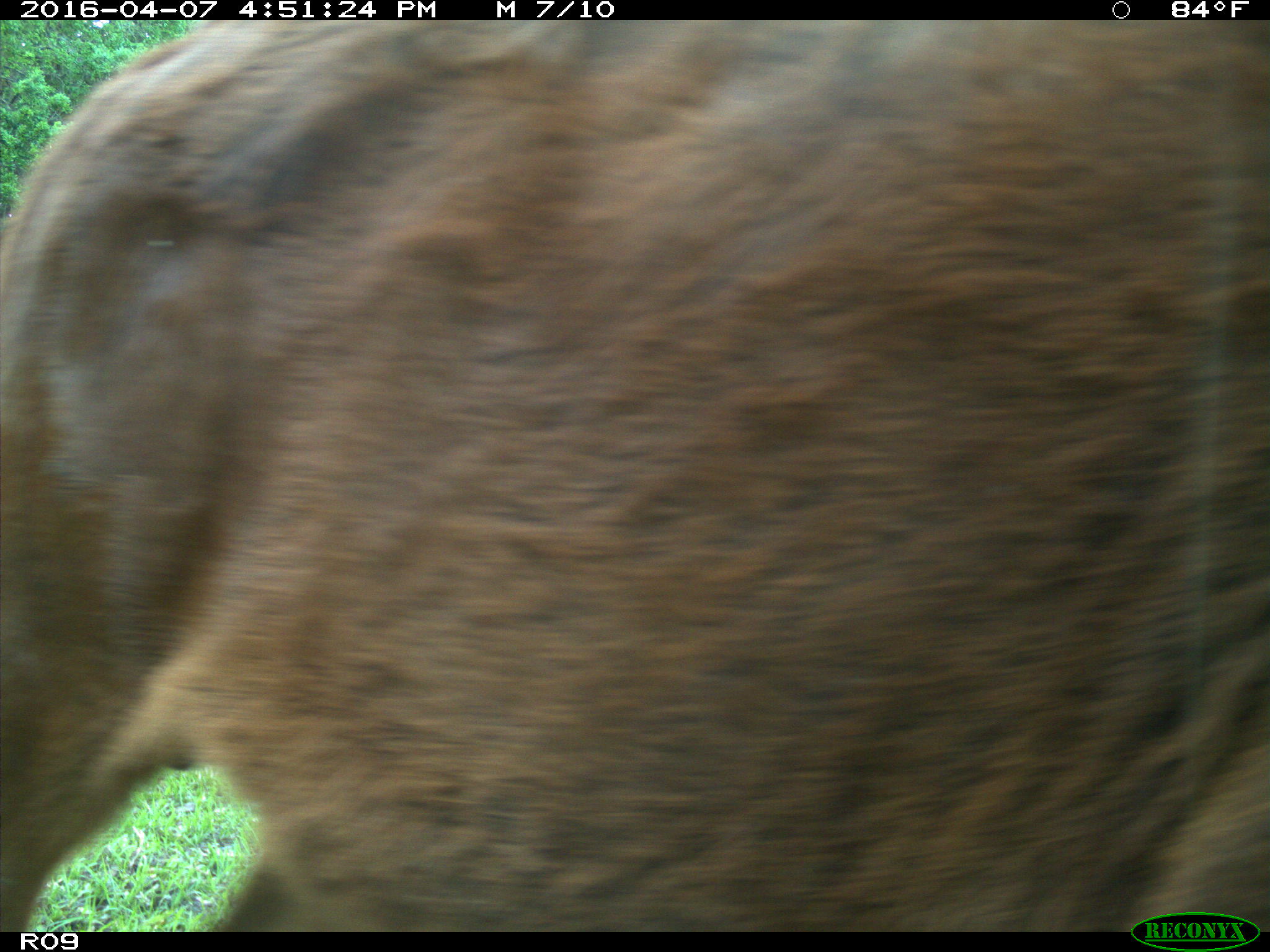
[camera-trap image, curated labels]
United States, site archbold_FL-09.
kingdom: Animalia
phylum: Chordata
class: Mammalia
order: Artiodactyla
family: Bovidae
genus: Bos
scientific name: Bos taurus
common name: domestic cow